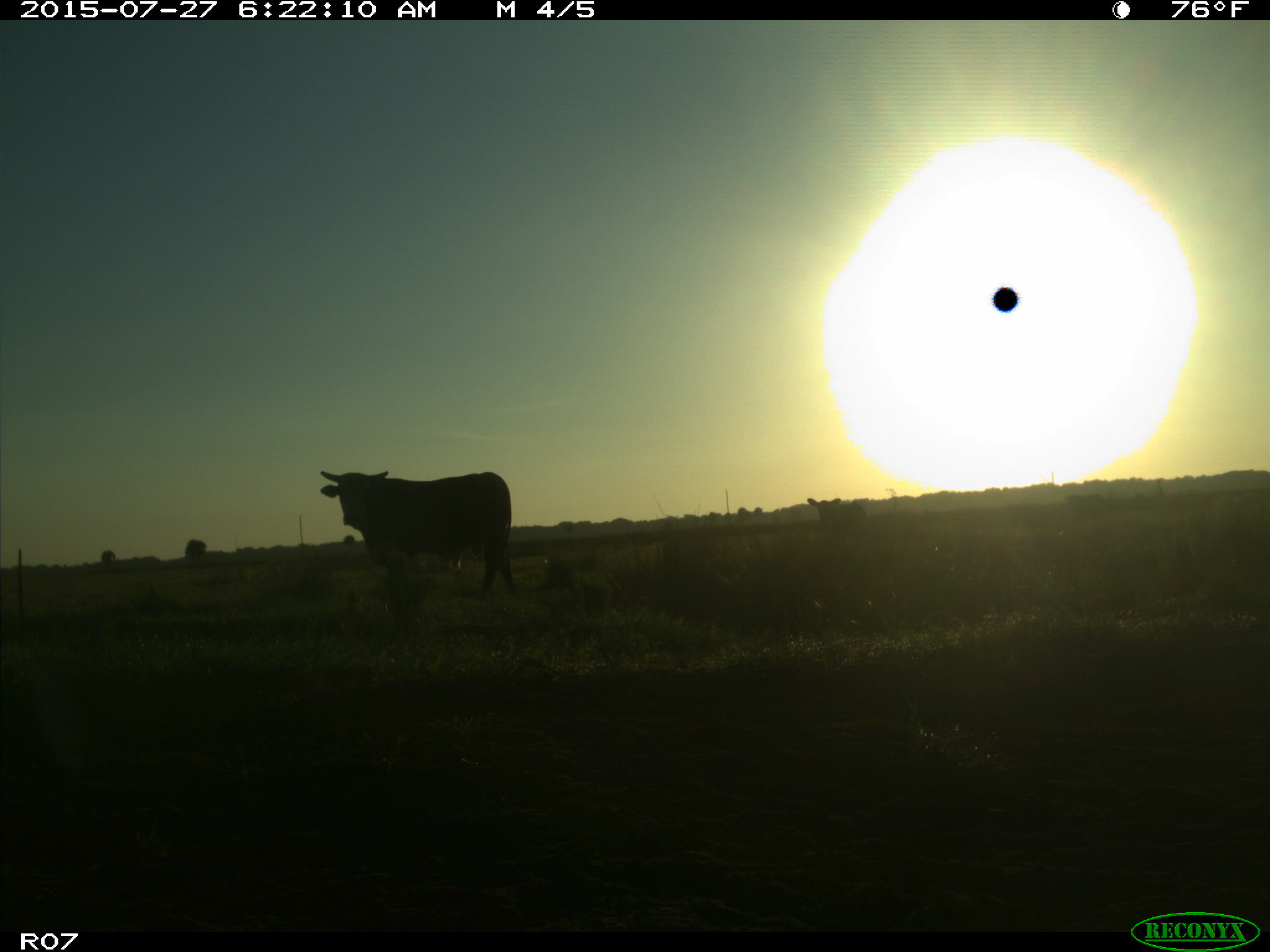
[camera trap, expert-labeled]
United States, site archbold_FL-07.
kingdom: Animalia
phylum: Chordata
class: Mammalia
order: Artiodactyla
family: Bovidae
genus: Bos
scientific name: Bos taurus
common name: domestic cow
Bos taurus (domestic cow).